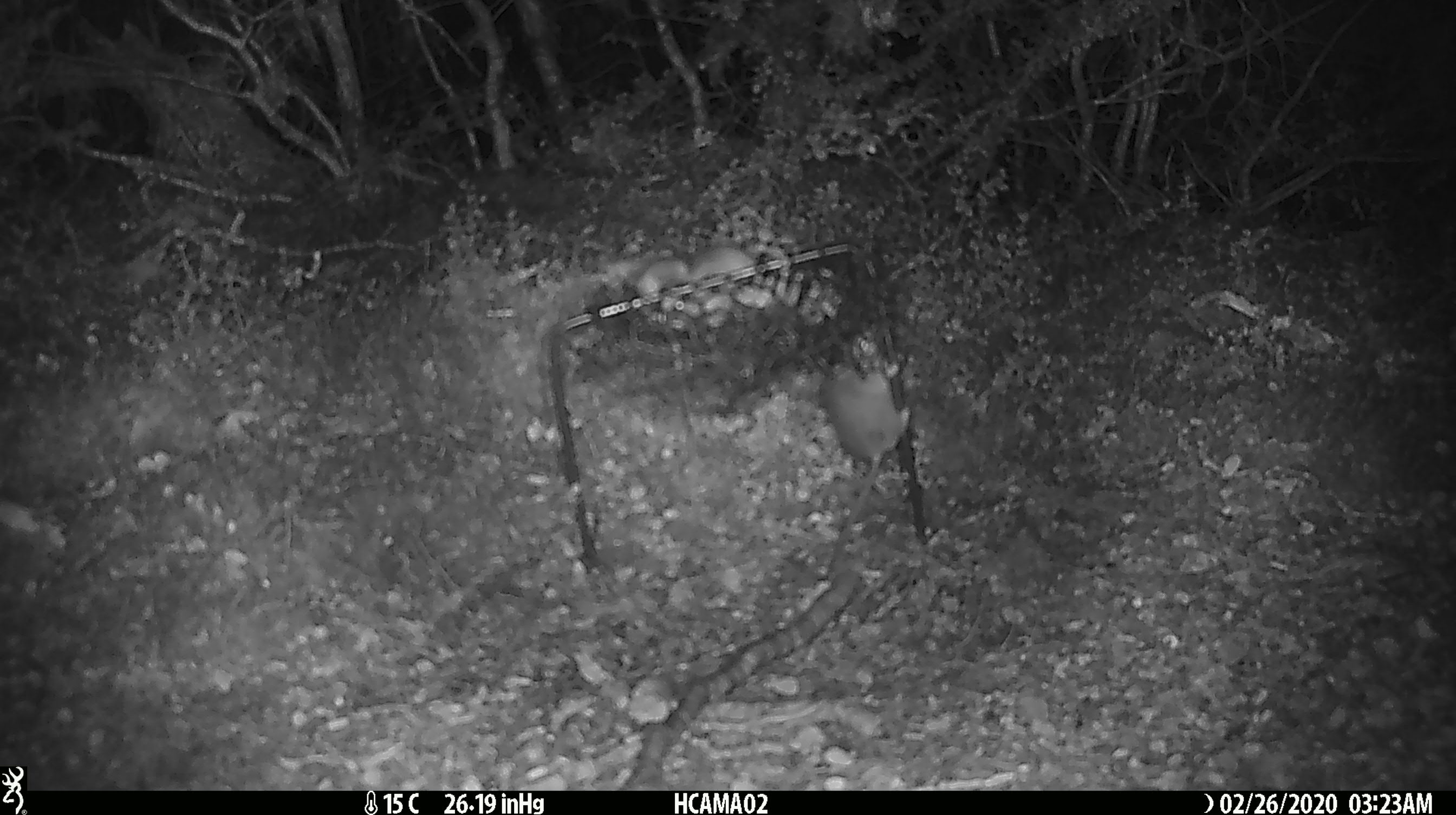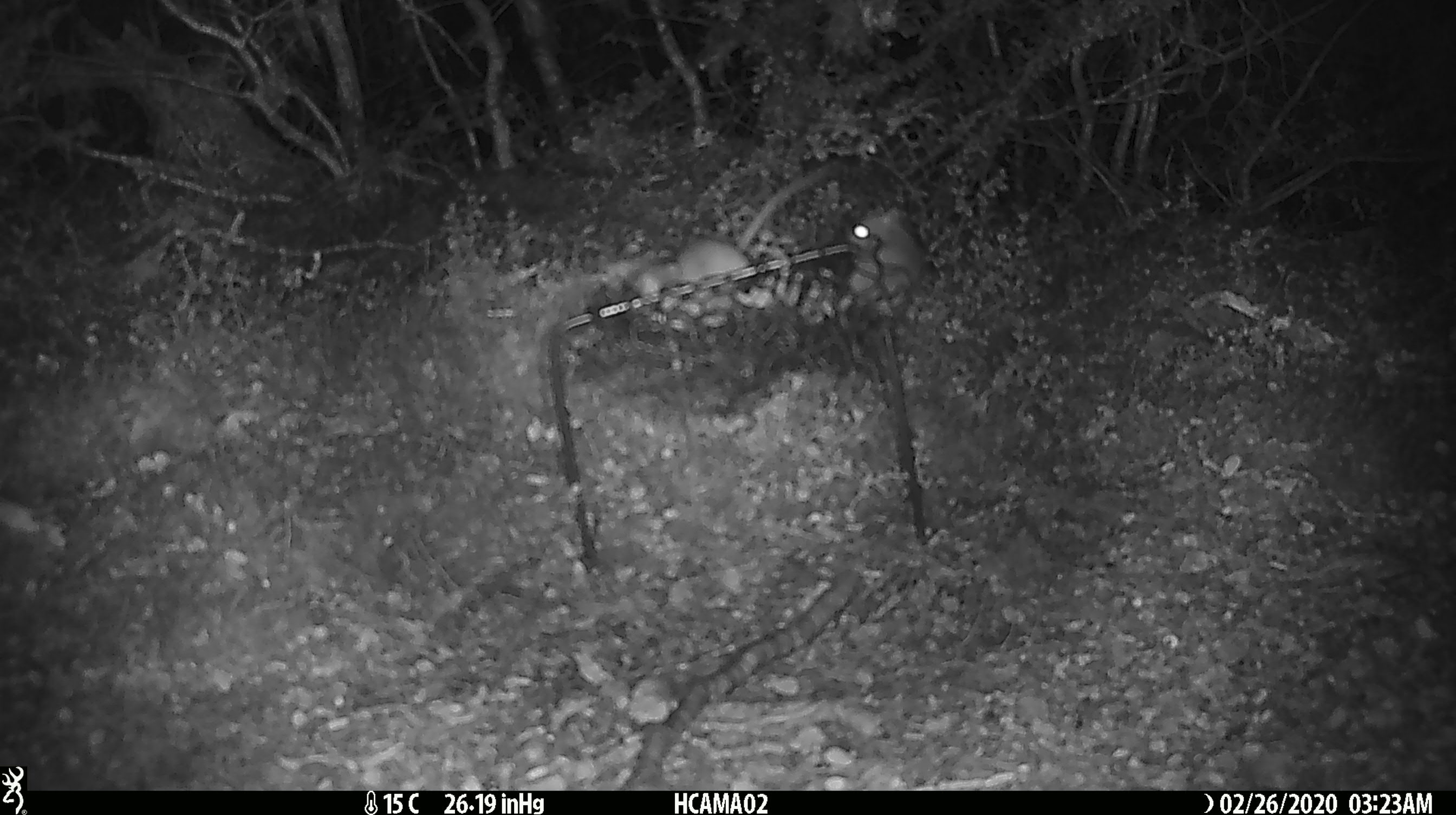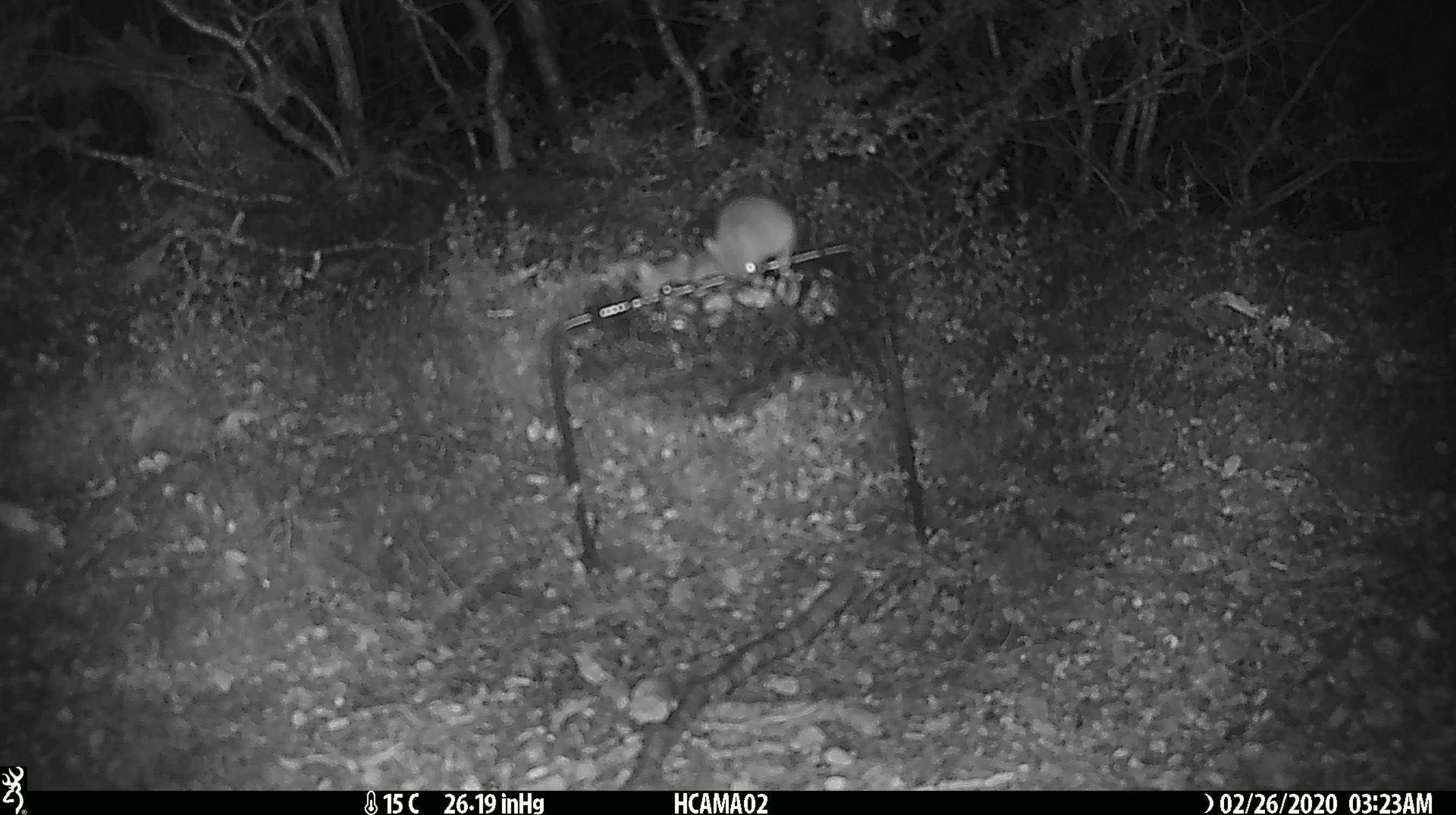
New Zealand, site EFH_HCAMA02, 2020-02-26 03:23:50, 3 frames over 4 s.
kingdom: Animalia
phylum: Chordata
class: Mammalia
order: Rodentia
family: Muridae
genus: Mus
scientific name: Mus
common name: mouse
Mouse (Mus).